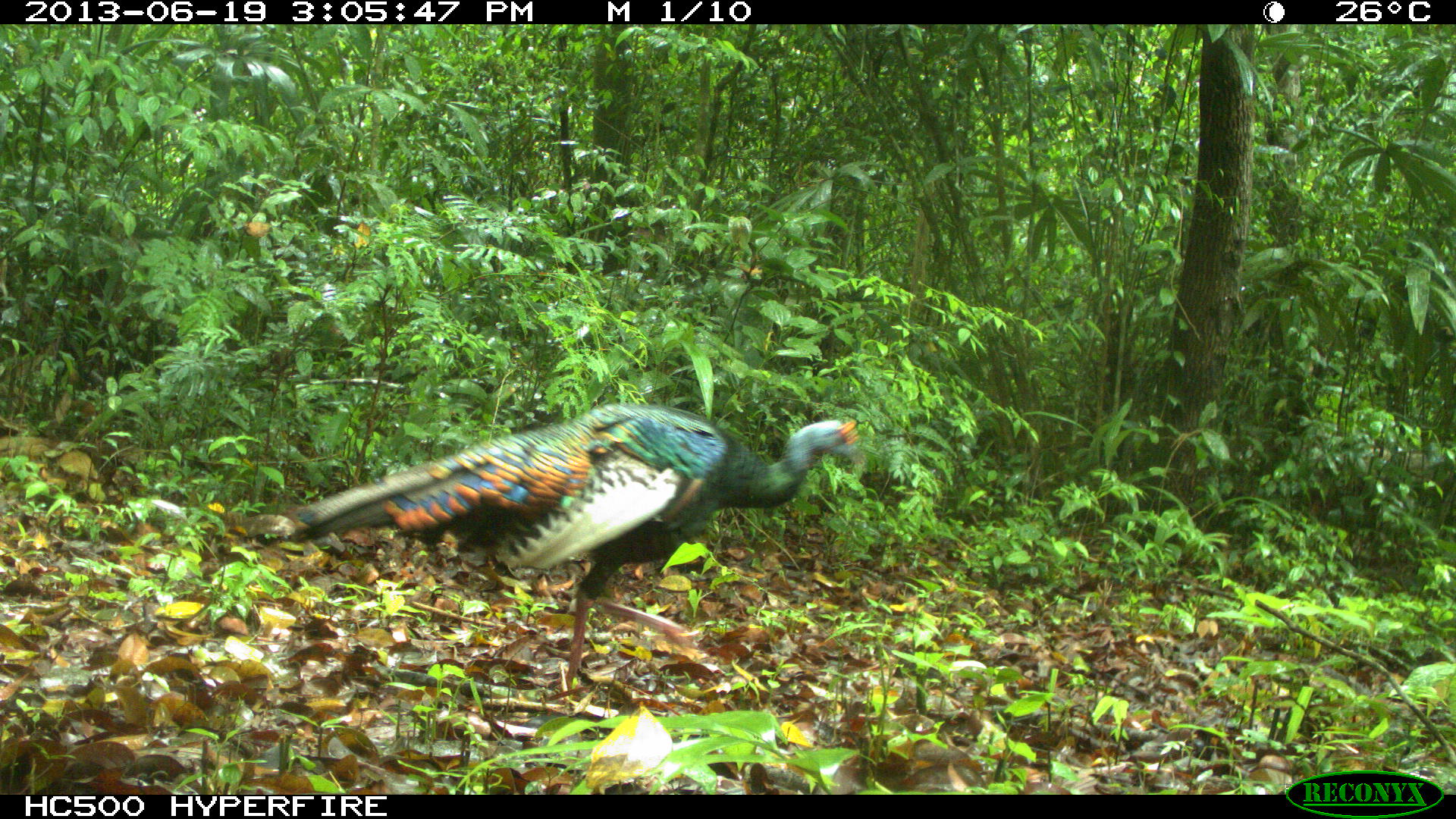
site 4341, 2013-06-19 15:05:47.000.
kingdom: Animalia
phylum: Chordata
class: Aves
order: Galliformes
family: Phasianidae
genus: Meleagris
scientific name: Meleagris ocellata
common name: ocellated turkey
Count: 1.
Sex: male.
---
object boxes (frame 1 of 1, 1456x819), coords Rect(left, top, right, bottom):
meleagris ocellata: Rect(287, 398, 861, 694)